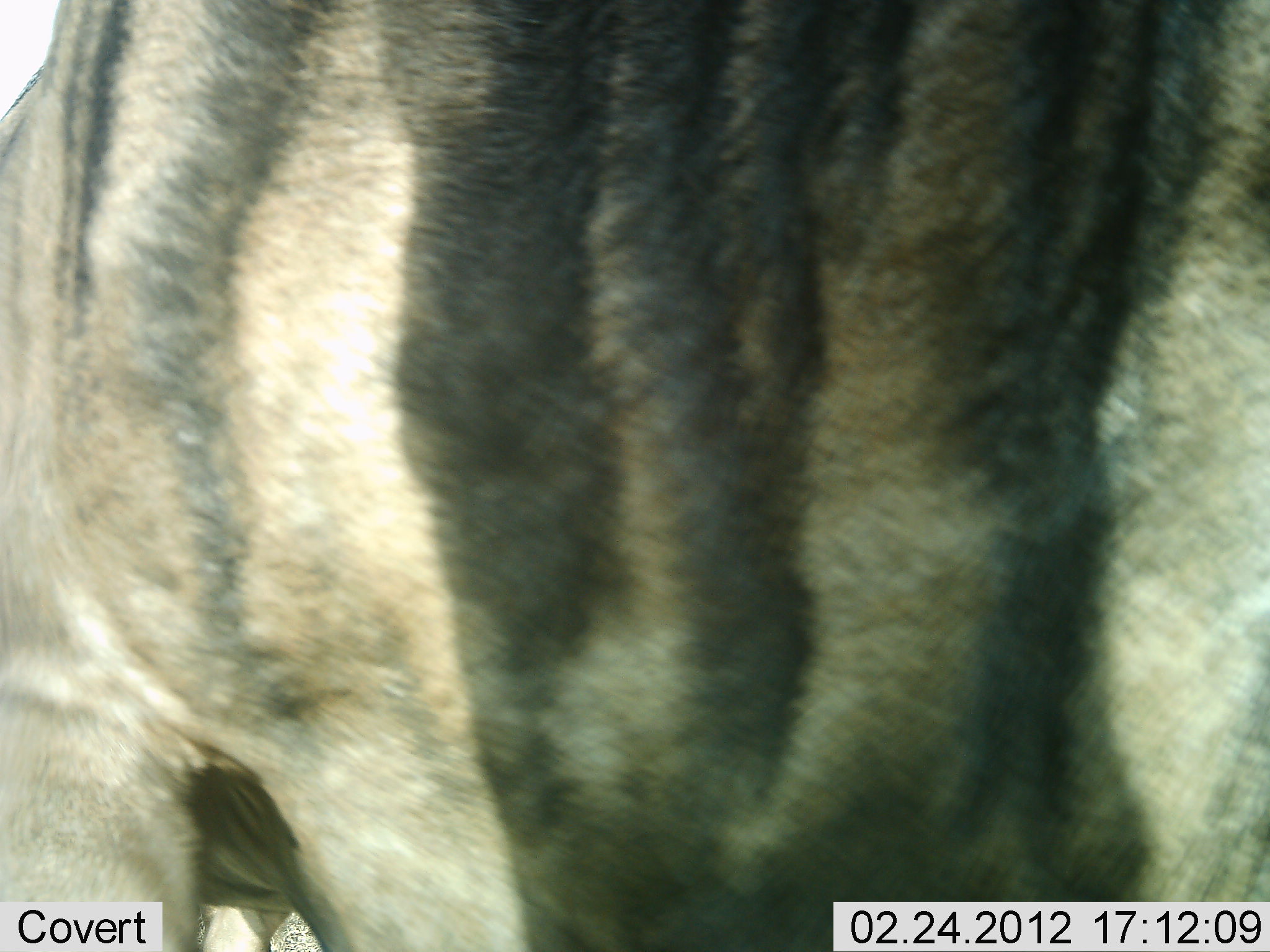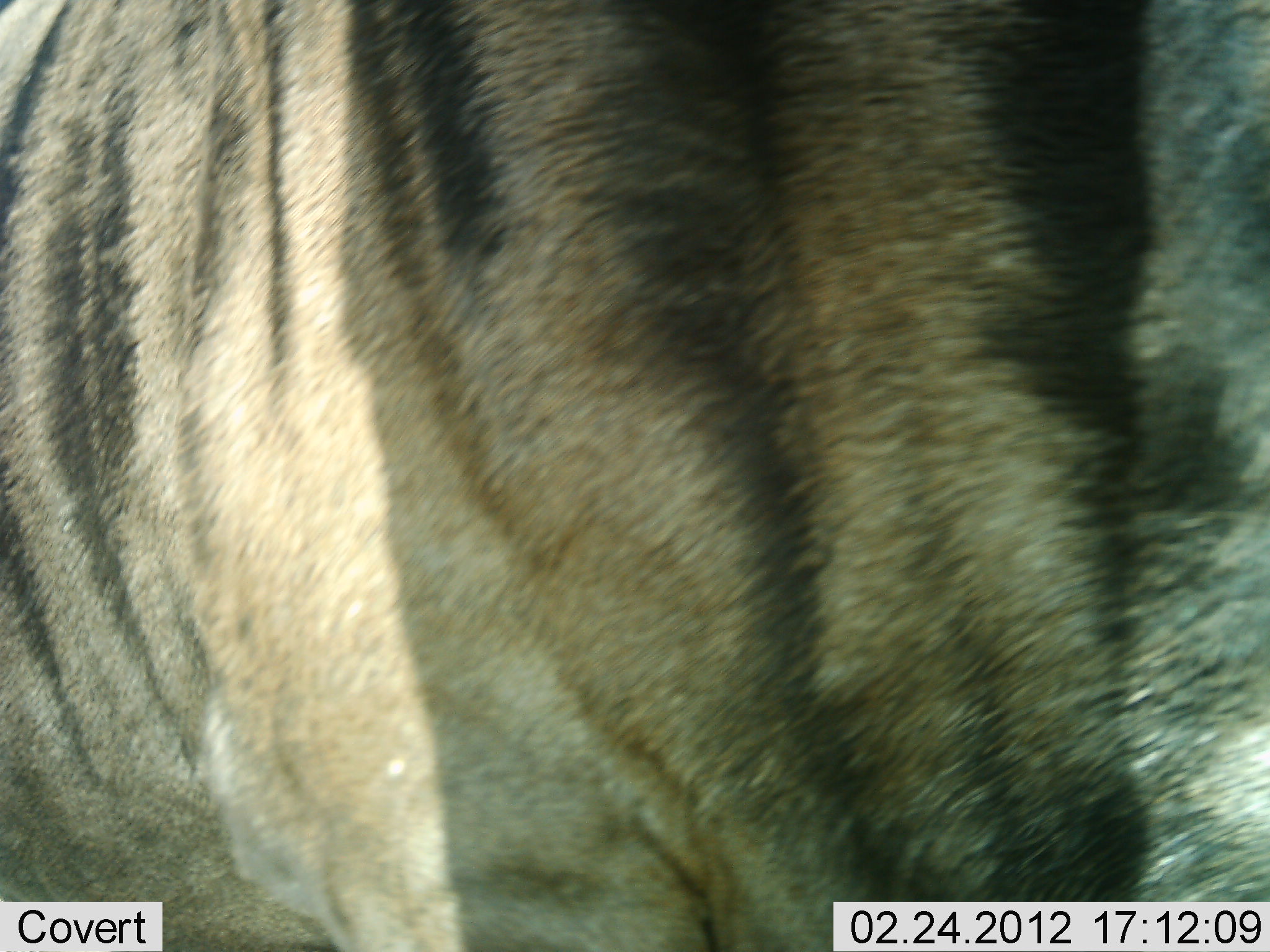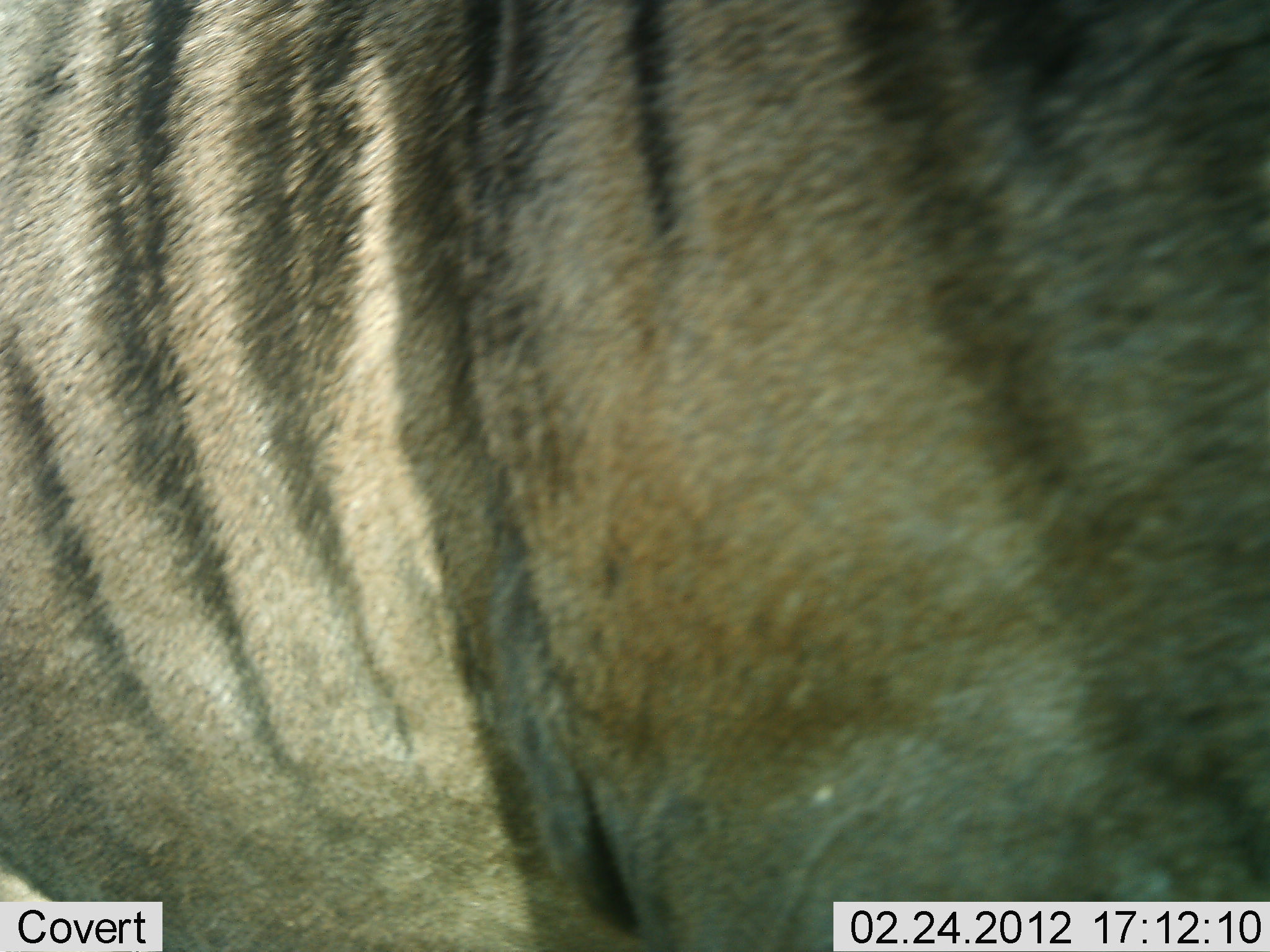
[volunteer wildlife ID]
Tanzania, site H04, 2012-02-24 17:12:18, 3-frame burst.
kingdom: Animalia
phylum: Chordata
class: Mammalia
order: Artiodactyla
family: Bovidae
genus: Connochaetes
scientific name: Connochaetes taurinus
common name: blue wildebeest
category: wildebeest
Wildebeest (blue wildebeest) (Connochaetes taurinus), count 1. Behavior (volunteer vote fractions): standing 90%, resting 0%, moving 10%, interacting 0%. Young present (vote fraction): 0%. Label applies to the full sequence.